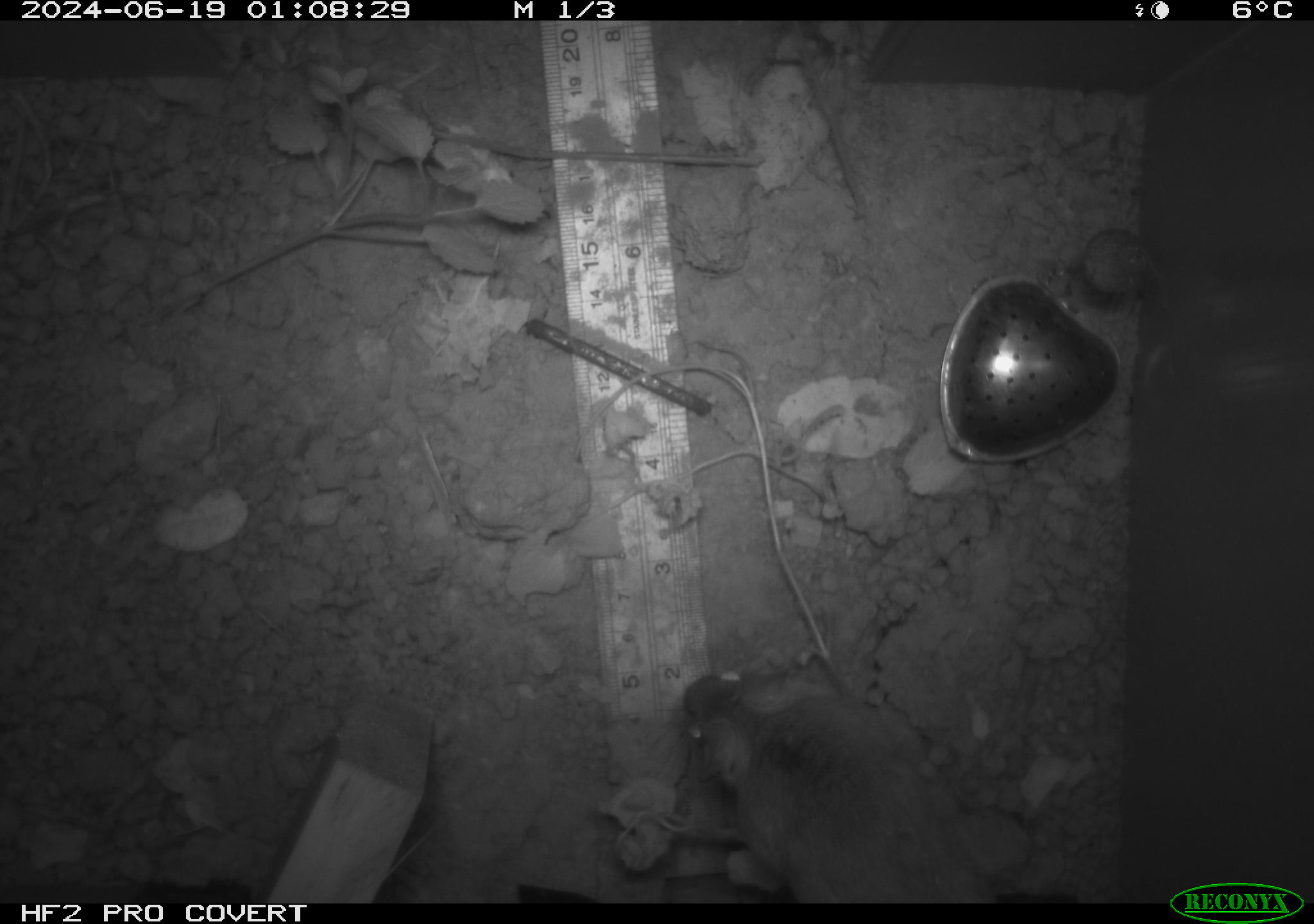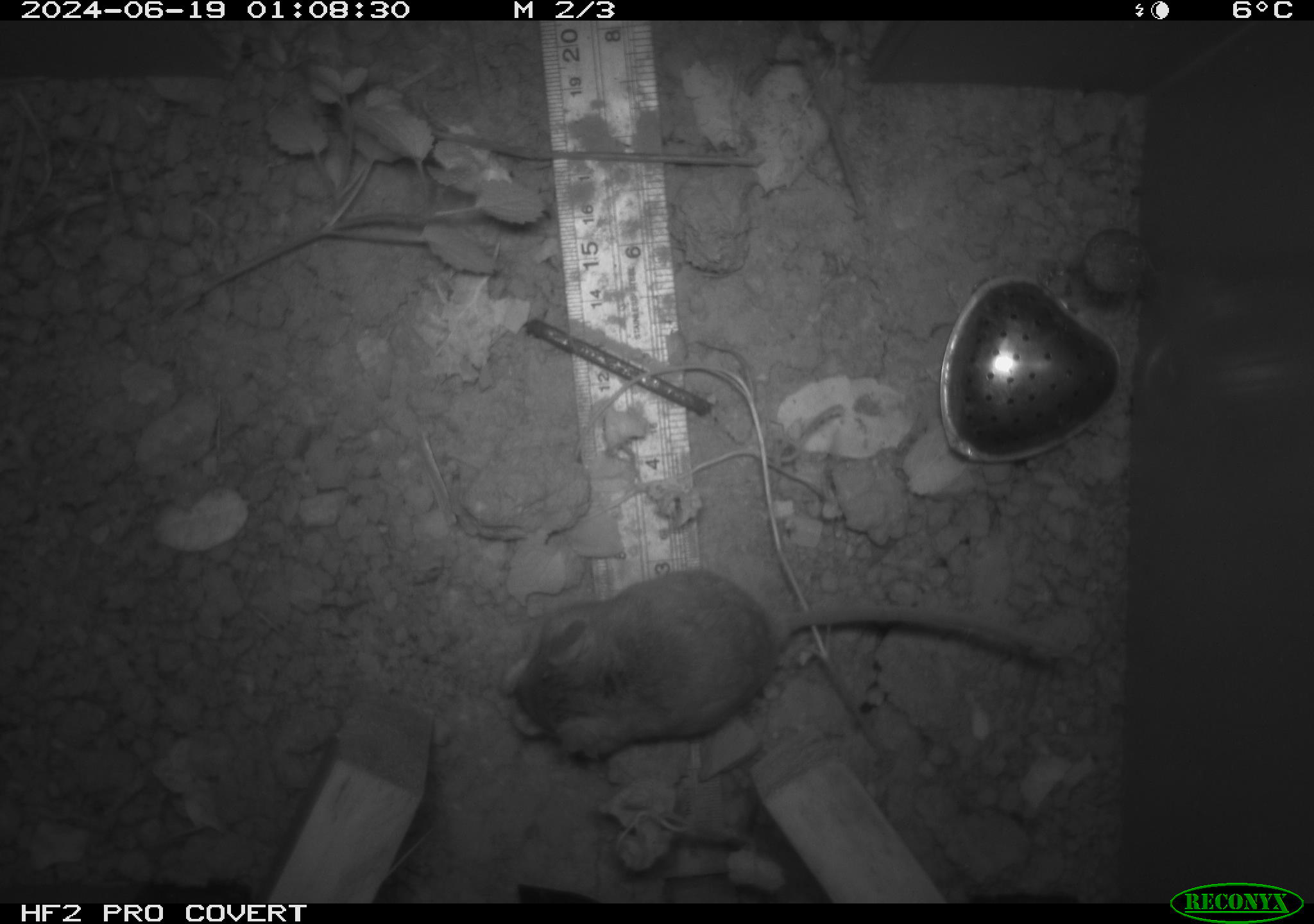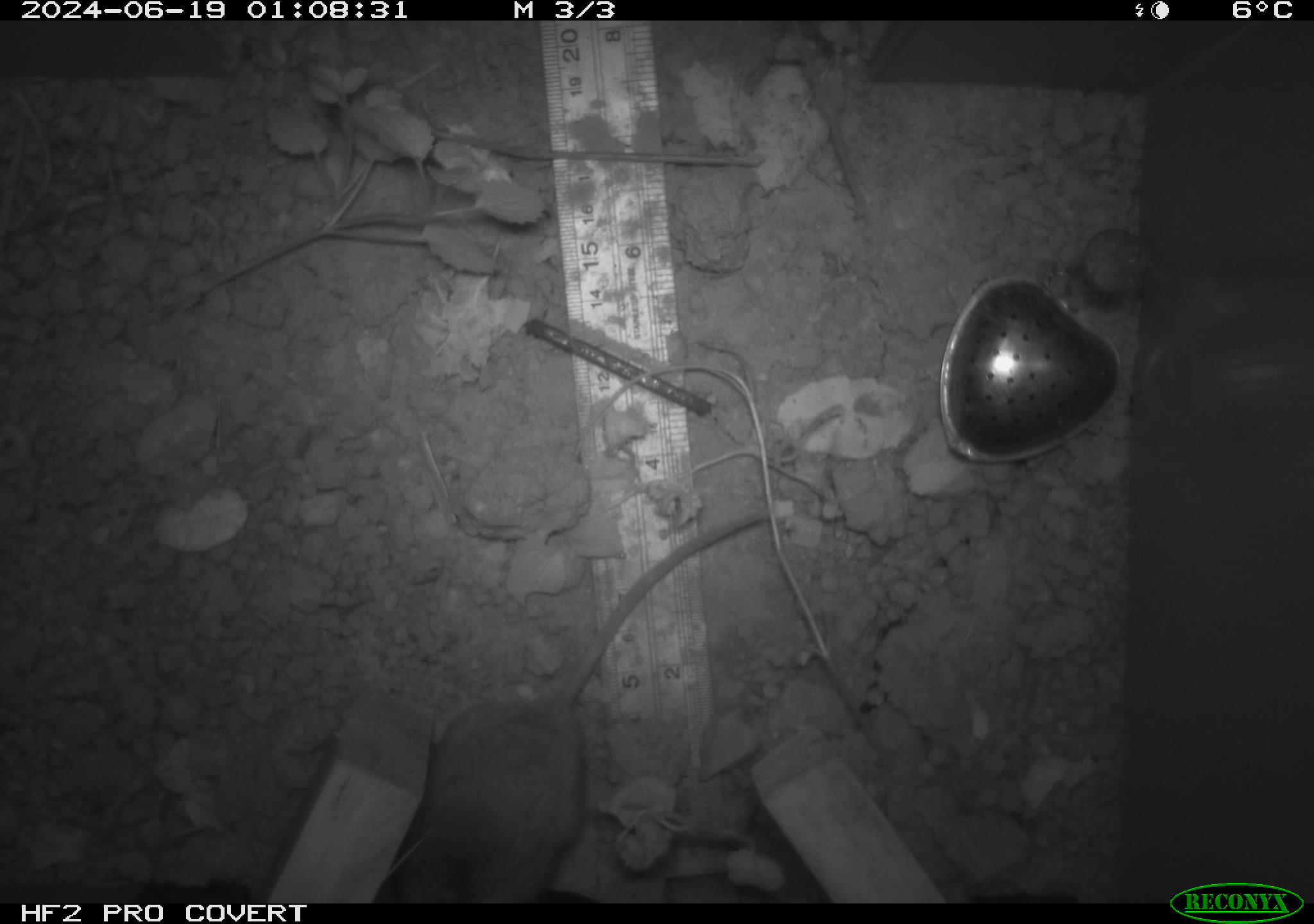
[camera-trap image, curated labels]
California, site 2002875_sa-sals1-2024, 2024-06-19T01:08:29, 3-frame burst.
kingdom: Animalia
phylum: Chordata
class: Mammalia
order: Rodentia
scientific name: Rodentia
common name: rodent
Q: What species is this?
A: Rodent (Rodentia).